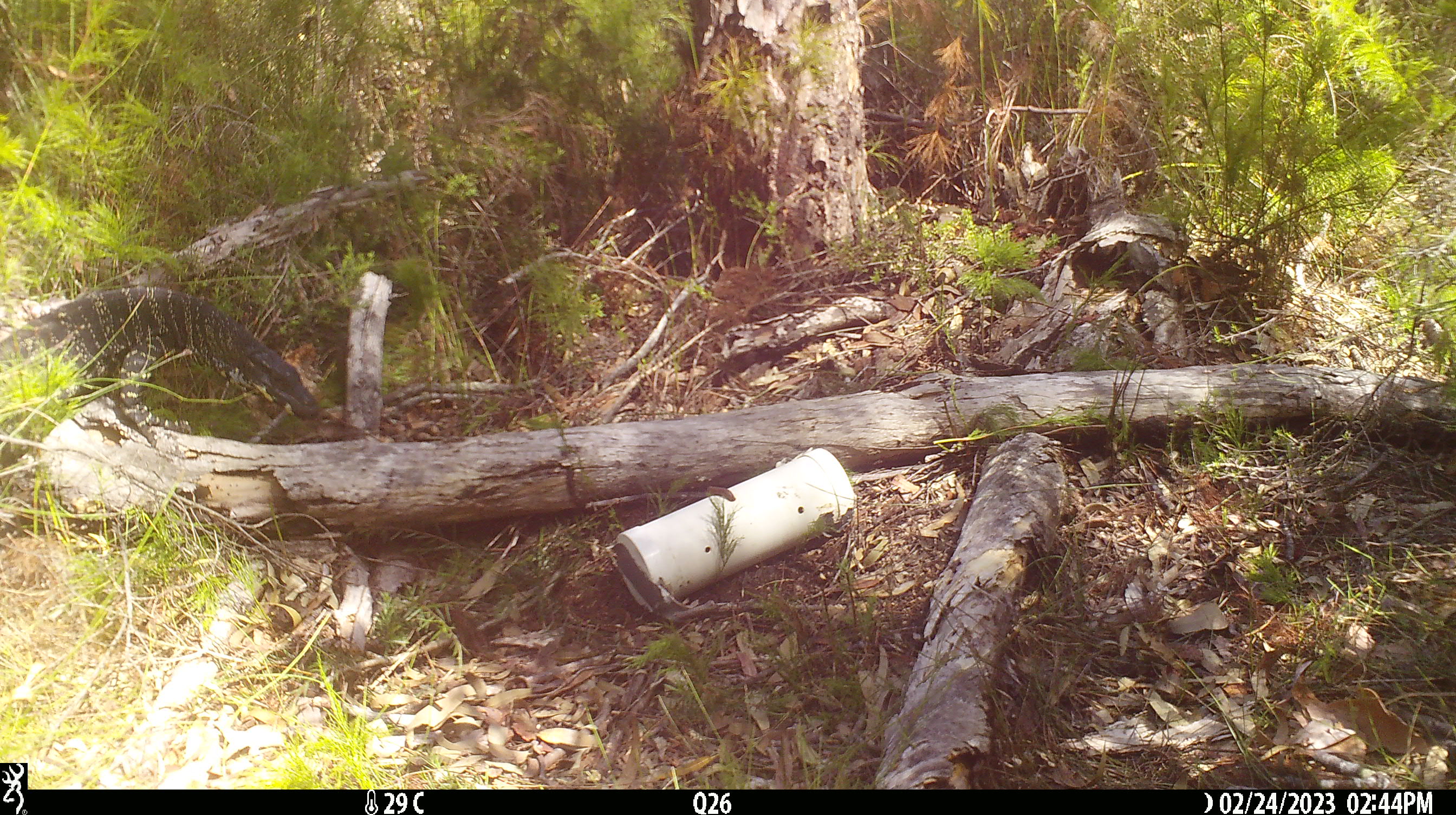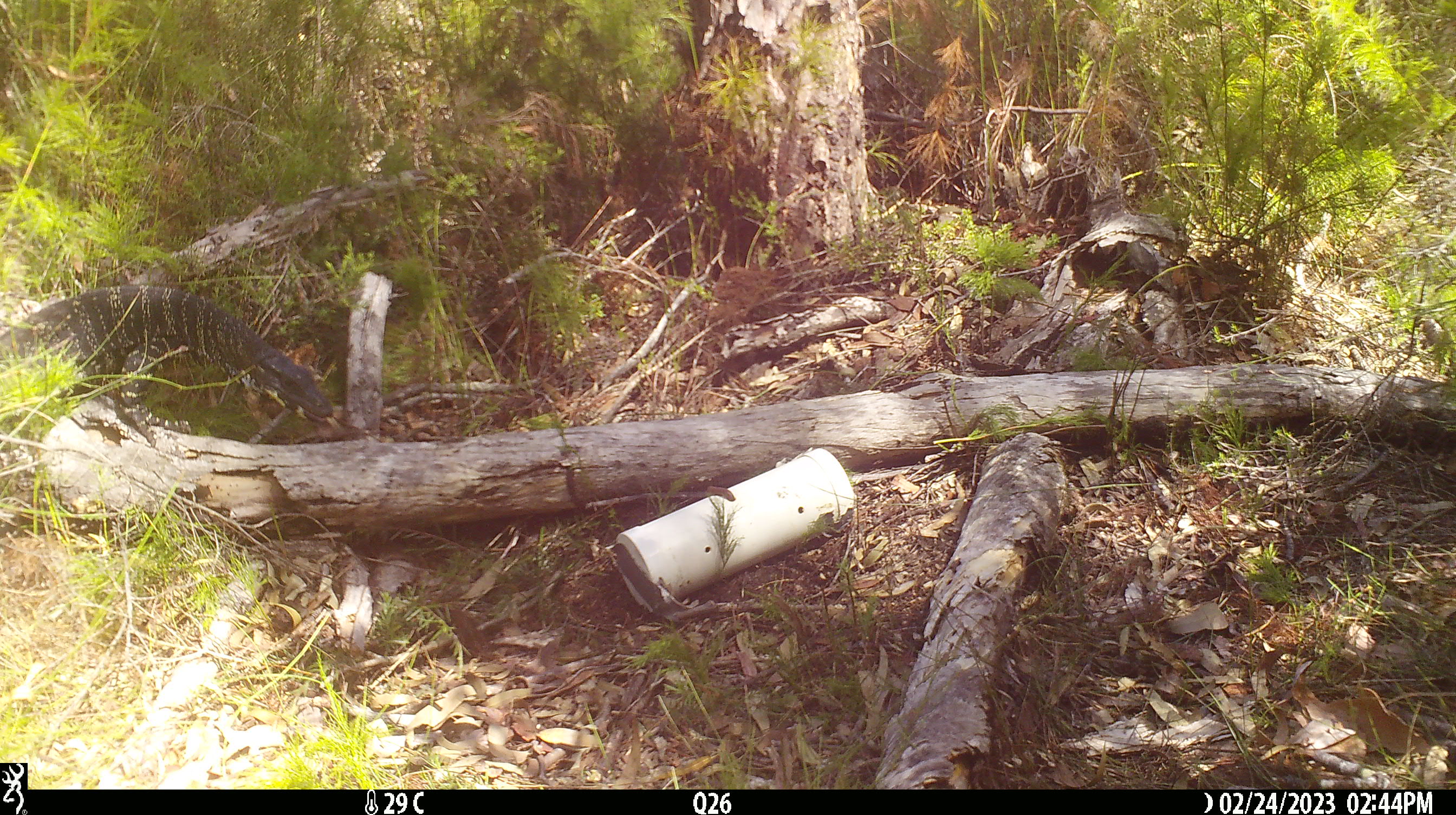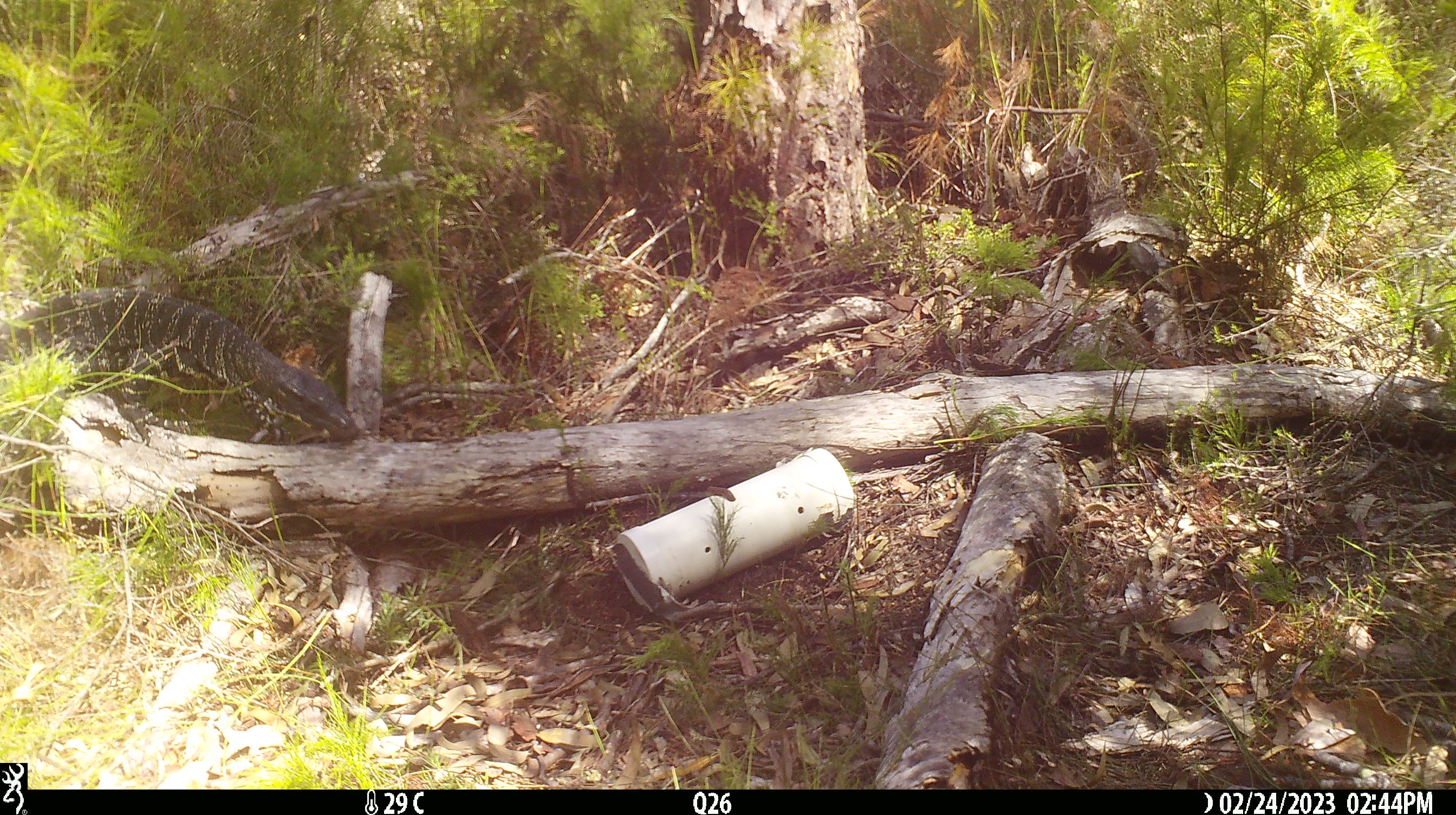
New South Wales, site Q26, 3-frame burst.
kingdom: Animalia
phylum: Chordata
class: Reptilia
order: Squamata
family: Varanidae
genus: Varanus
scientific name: Varanus varius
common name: lace monitor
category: goanna